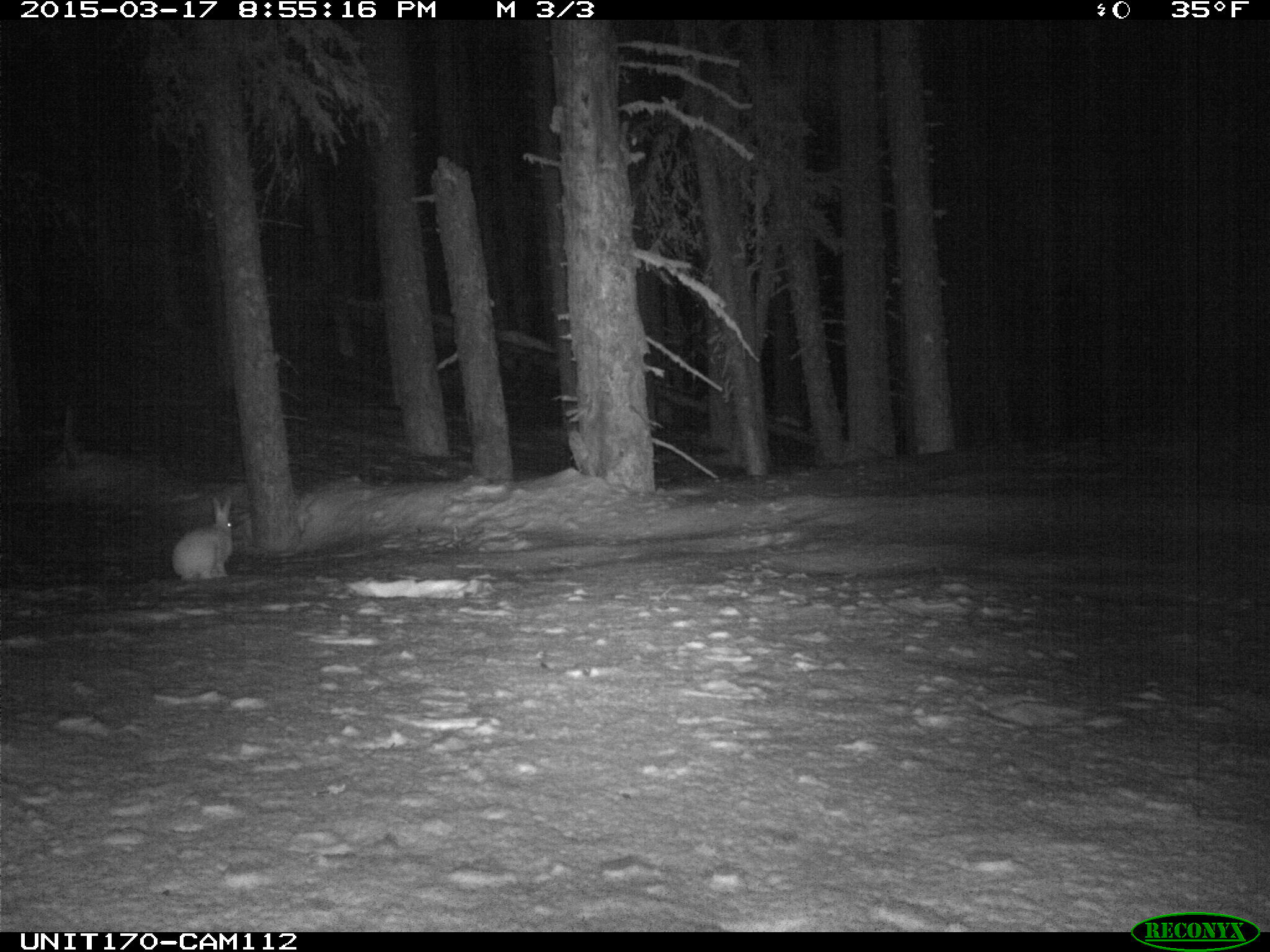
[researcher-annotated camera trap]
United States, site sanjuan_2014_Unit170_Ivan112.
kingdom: Animalia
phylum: Chordata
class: Mammalia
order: Lagomorpha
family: Leporidae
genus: Lepus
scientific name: Lepus americanus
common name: snowshoe hare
Lepus americanus (snowshoe hare).